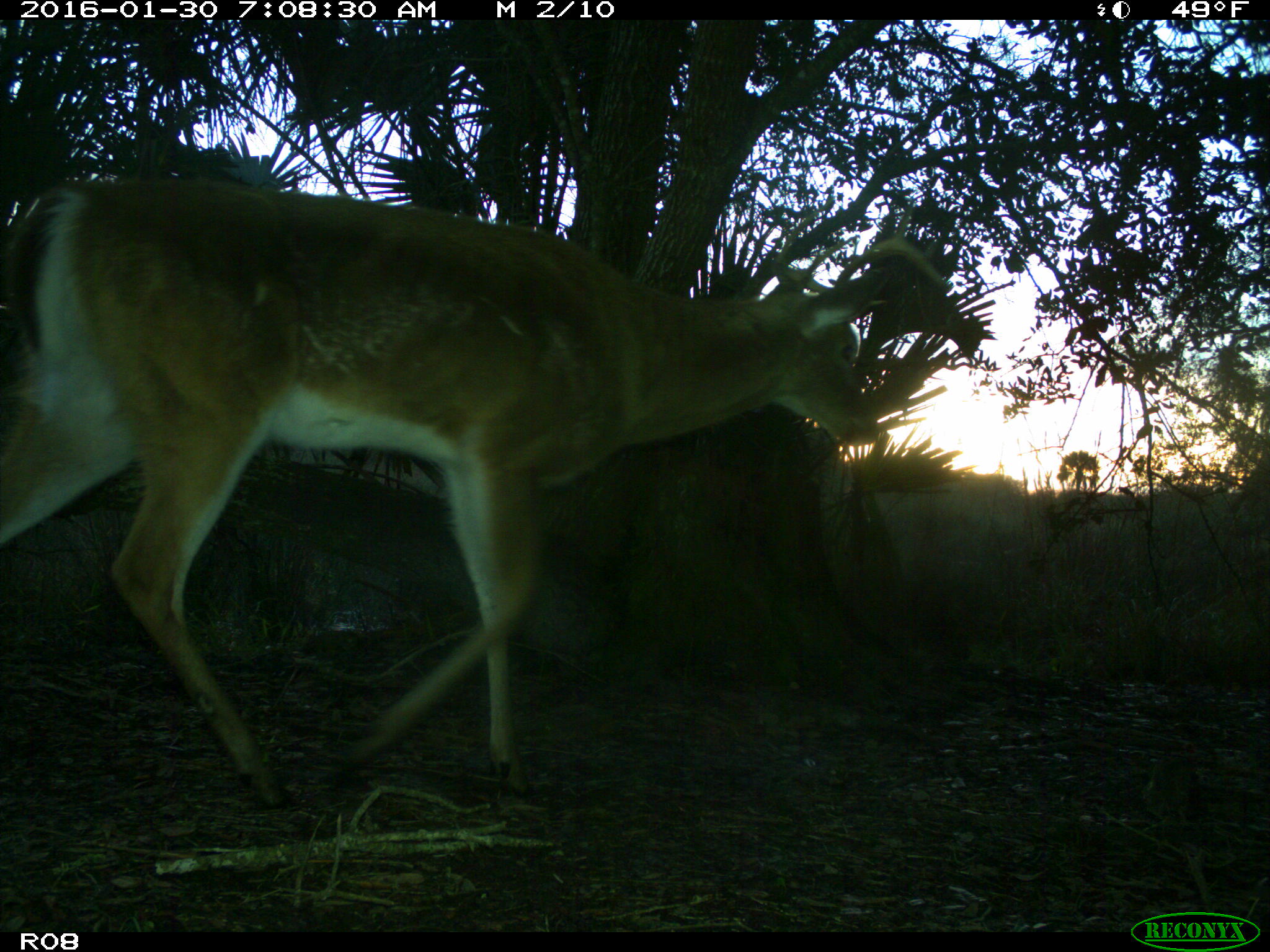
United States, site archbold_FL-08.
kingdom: Animalia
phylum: Chordata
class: Mammalia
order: Artiodactyla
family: Cervidae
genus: Odocoileus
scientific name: Odocoileus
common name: deer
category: unidentified deer